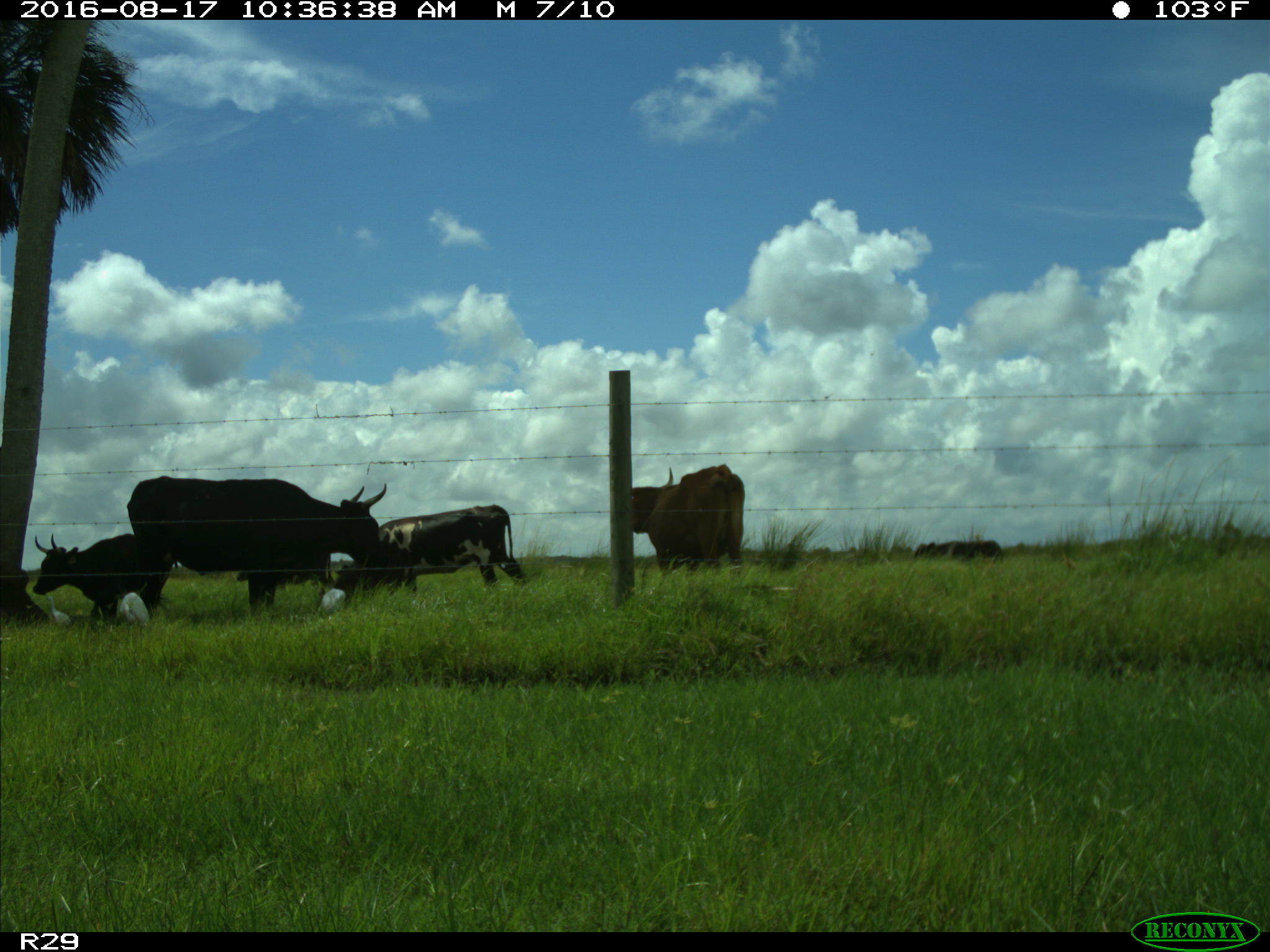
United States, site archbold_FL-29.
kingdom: Animalia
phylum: Chordata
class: Mammalia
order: Artiodactyla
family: Bovidae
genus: Bos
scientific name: Bos taurus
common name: domestic cow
Bos taurus (domestic cow).